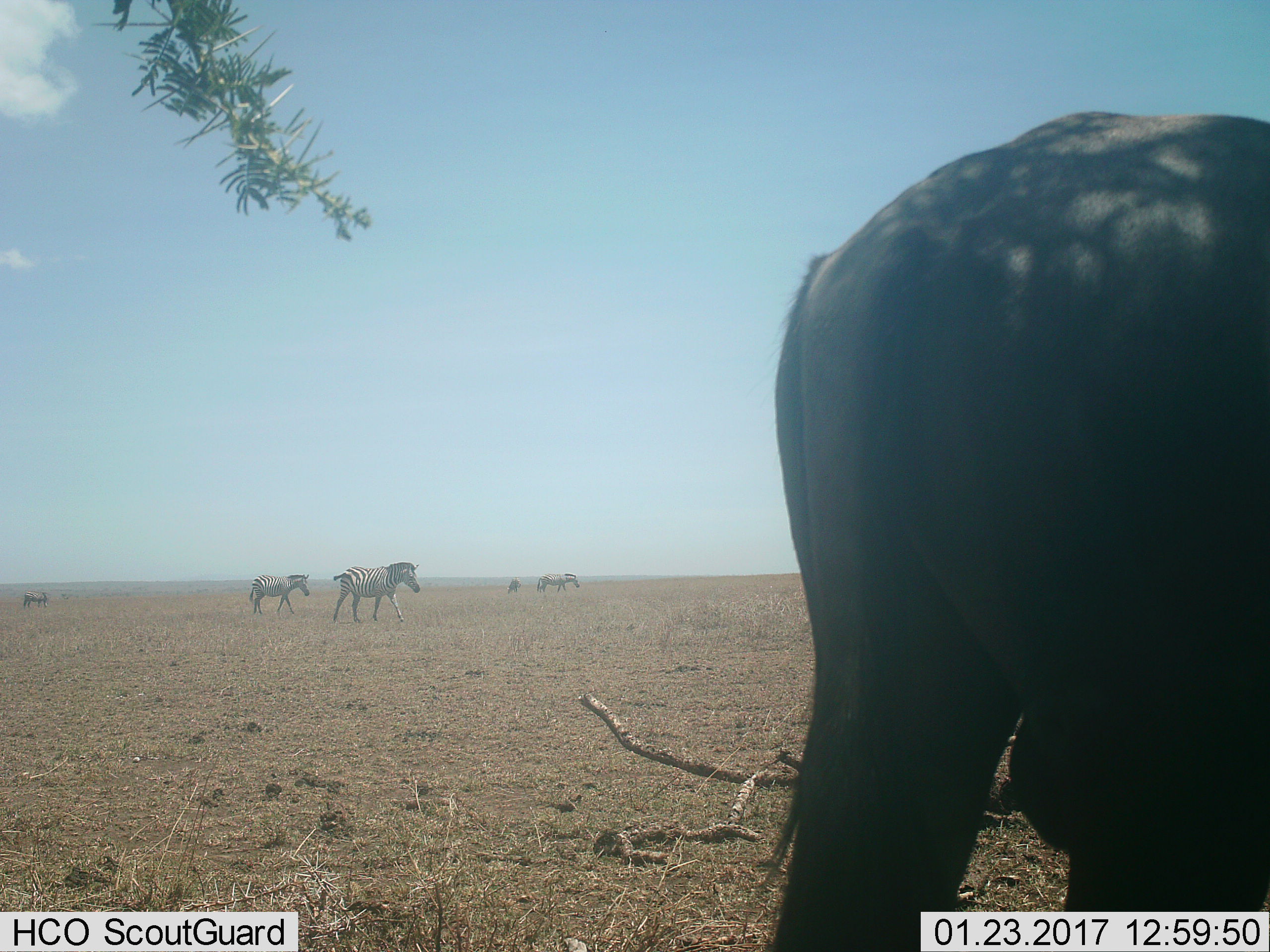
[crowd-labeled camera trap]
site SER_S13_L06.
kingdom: Animalia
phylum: Chordata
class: Mammalia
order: Artiodactyla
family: Bovidae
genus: Connochaetes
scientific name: Connochaetes taurinus taurinus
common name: blue wildebeest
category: wildebeestblue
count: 1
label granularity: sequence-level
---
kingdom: Animalia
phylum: Chordata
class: Mammalia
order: Perissodactyla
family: Equidae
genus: Equus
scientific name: Equus quagga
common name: plains zebra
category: zebraplains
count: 5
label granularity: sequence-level